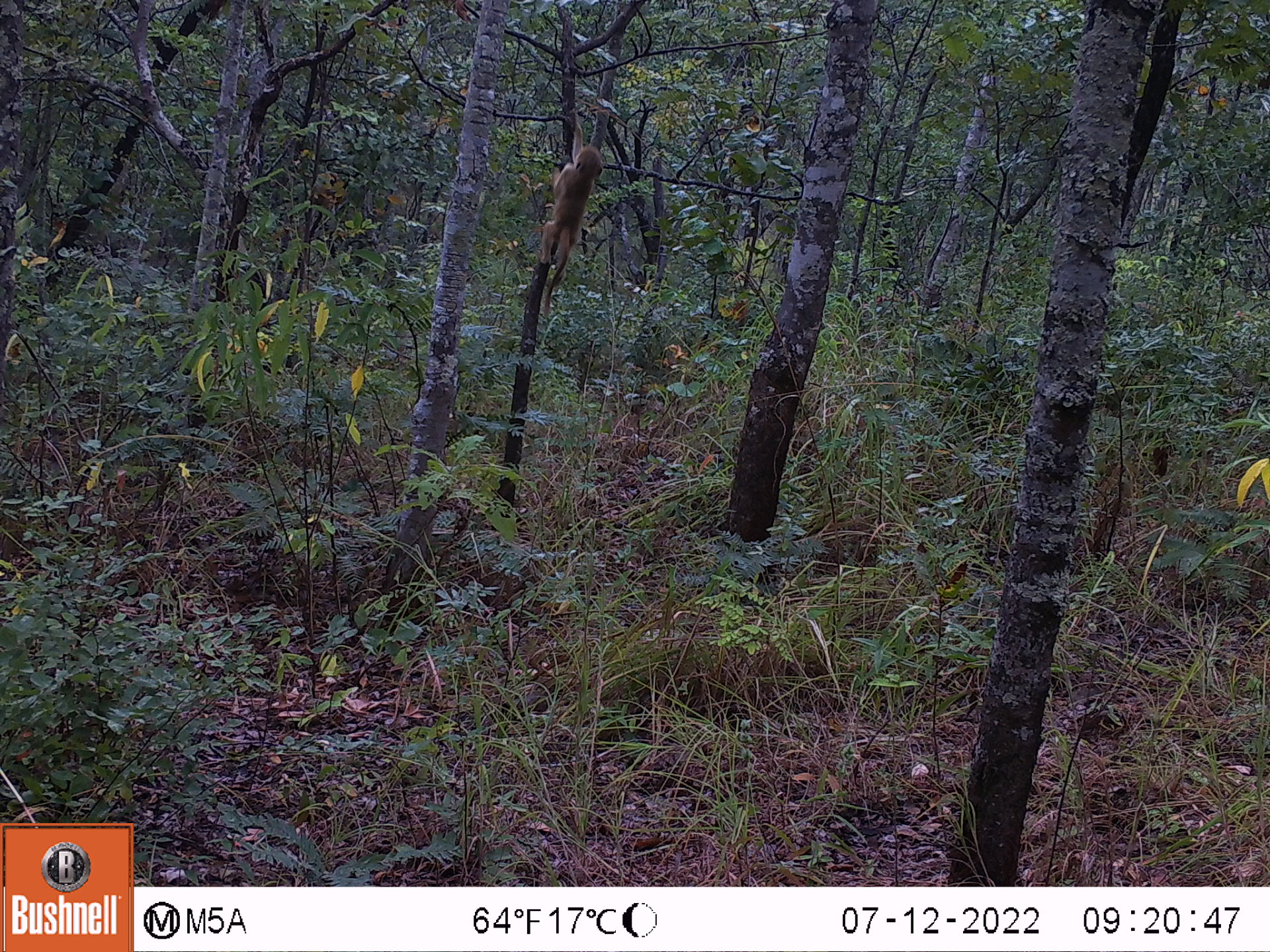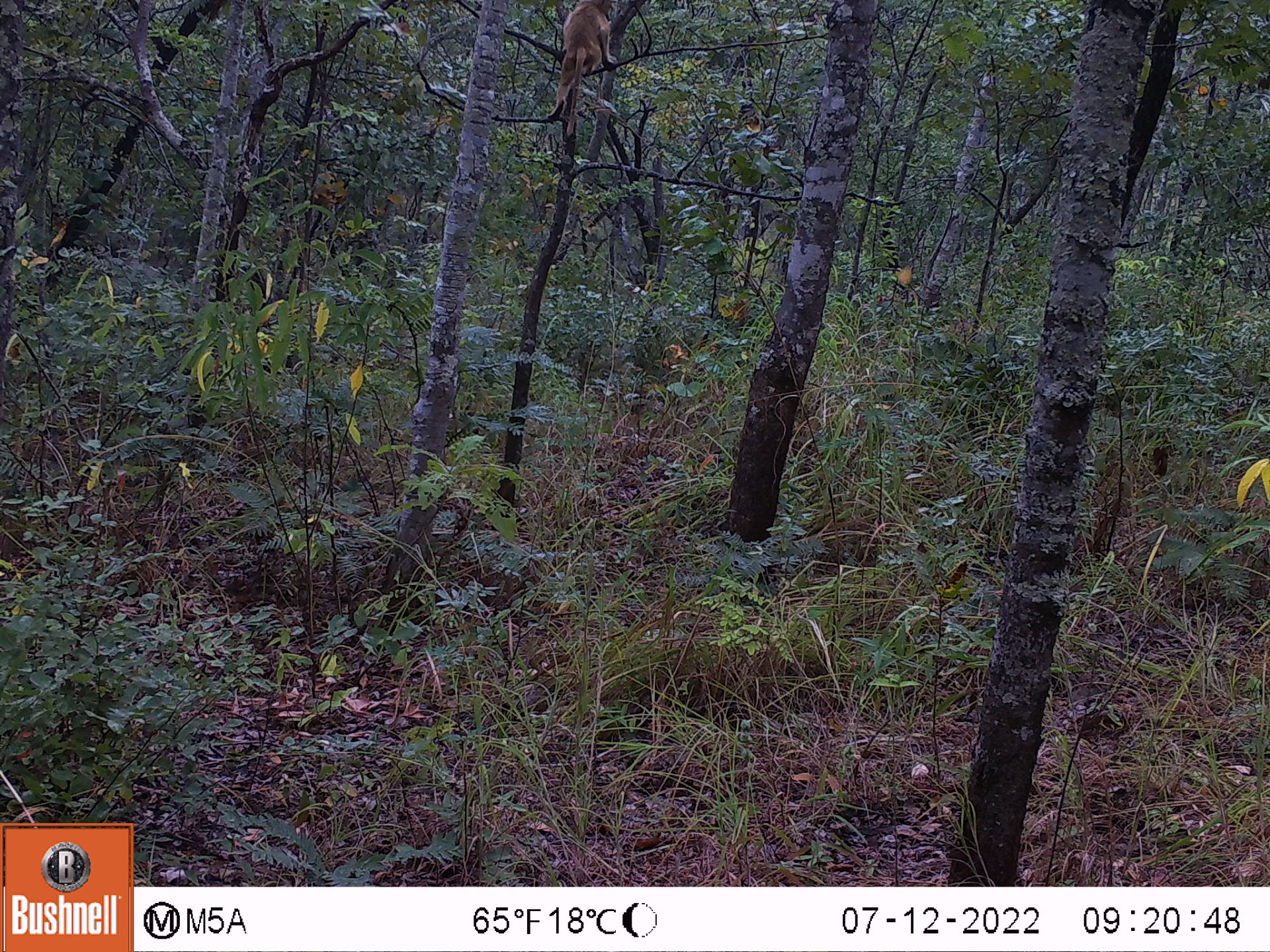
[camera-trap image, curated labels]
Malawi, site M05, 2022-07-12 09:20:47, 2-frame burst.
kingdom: Animalia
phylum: Chordata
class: Mammalia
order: Primates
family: Cercopithecidae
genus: Papio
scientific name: Papio cynocephalus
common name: yellow baboon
Yellow baboon (Papio cynocephalus), count 1.